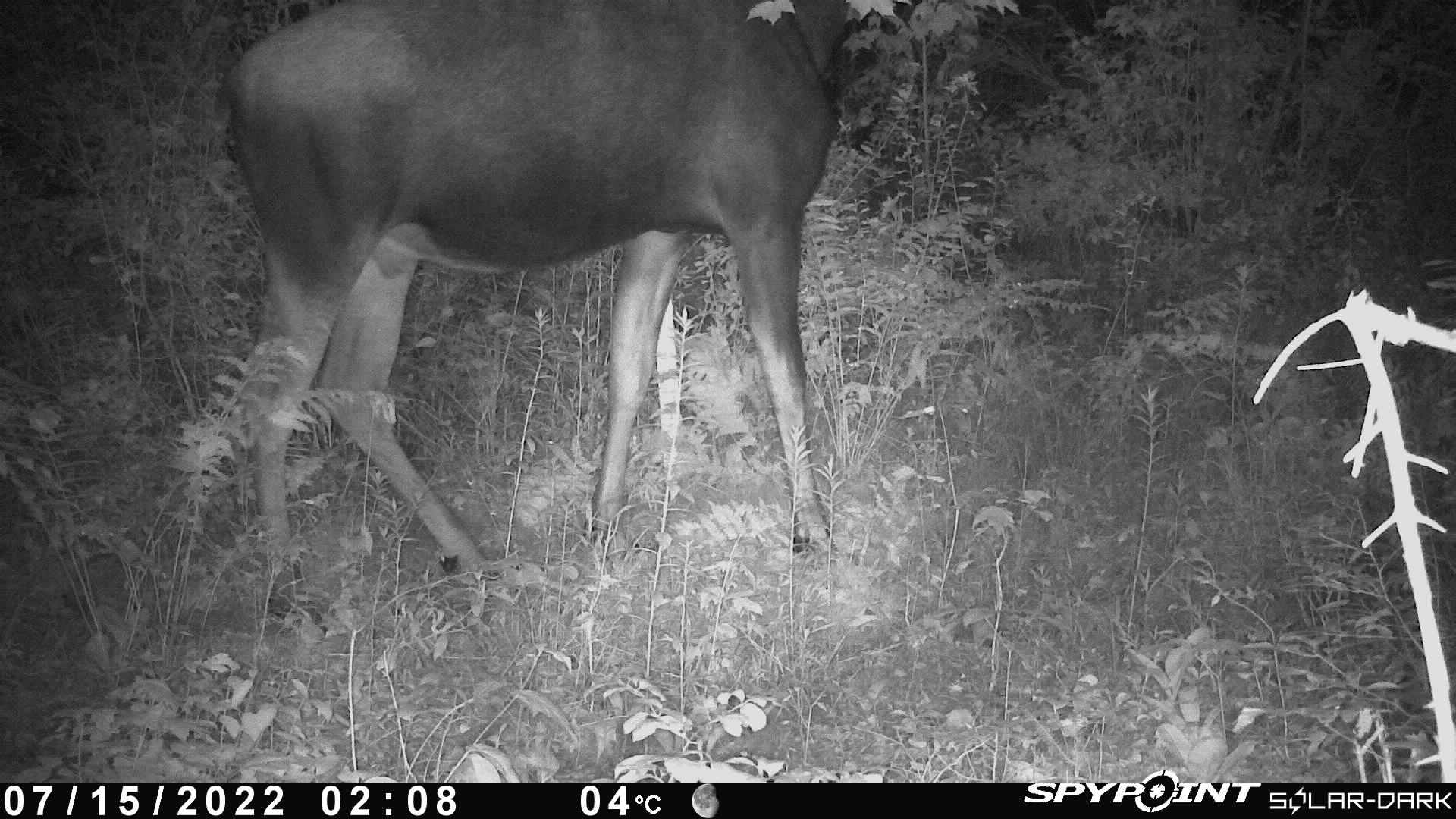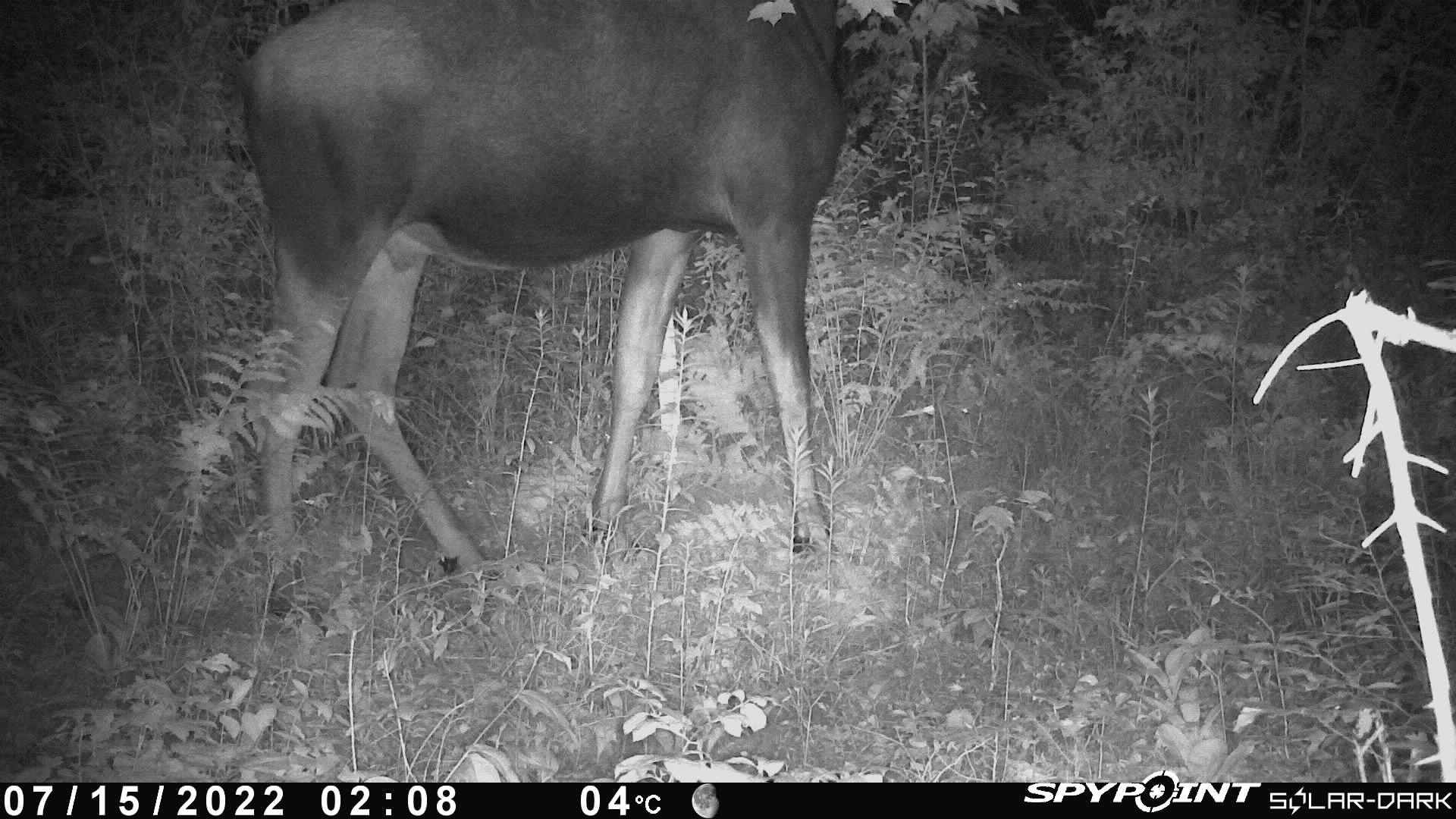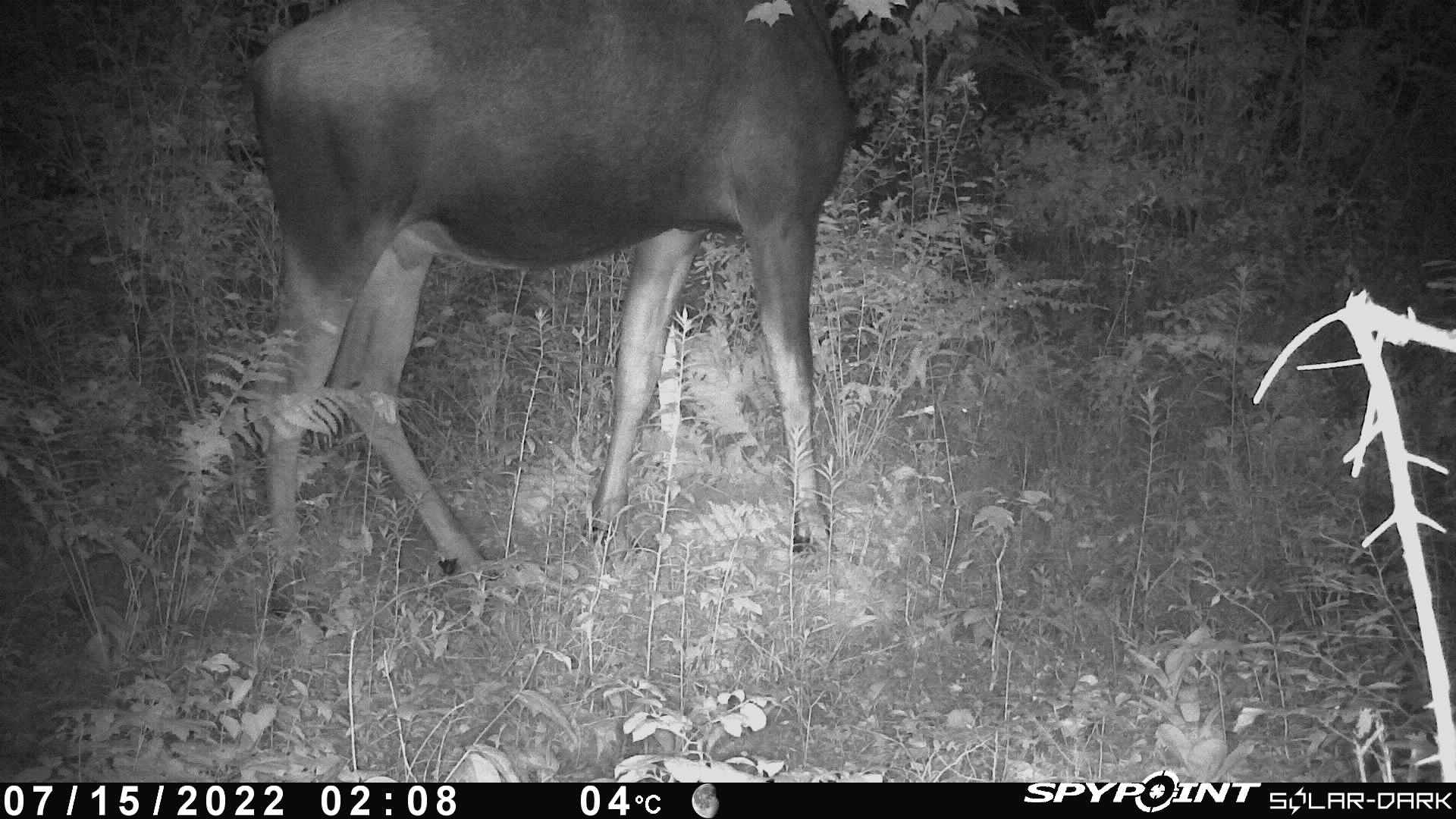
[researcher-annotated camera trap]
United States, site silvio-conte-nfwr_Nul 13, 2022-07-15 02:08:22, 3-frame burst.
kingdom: Animalia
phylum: Chordata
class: Mammalia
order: Artiodactyla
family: Cervidae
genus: Alces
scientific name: Alces alces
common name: moose